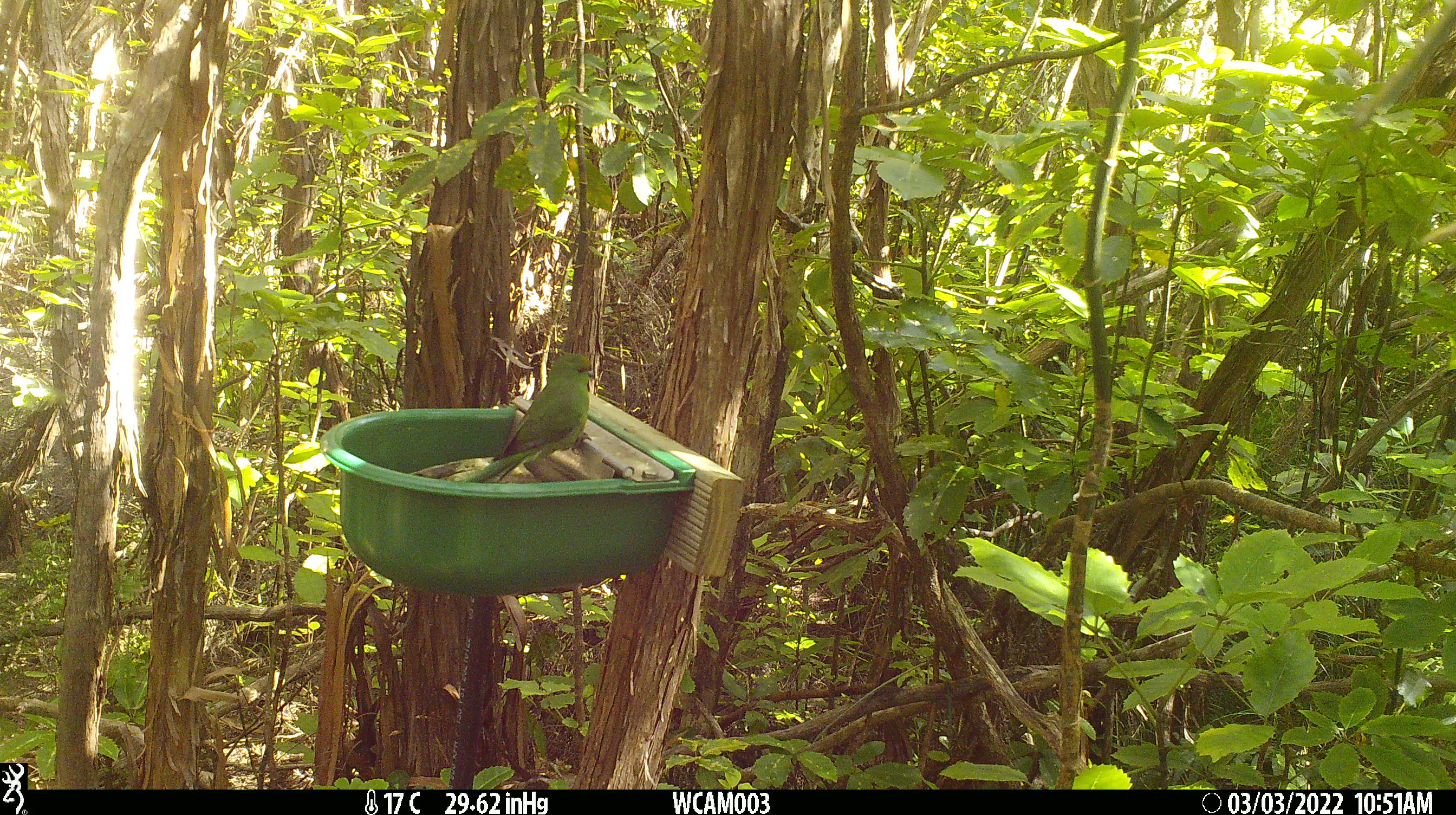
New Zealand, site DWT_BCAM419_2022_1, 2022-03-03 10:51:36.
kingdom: Animalia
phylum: Chordata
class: Aves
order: Psittaciformes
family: Psittaculidae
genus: Cyanoramphus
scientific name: Cyanoramphus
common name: parakeet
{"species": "parakeet (Cyanoramphus)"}